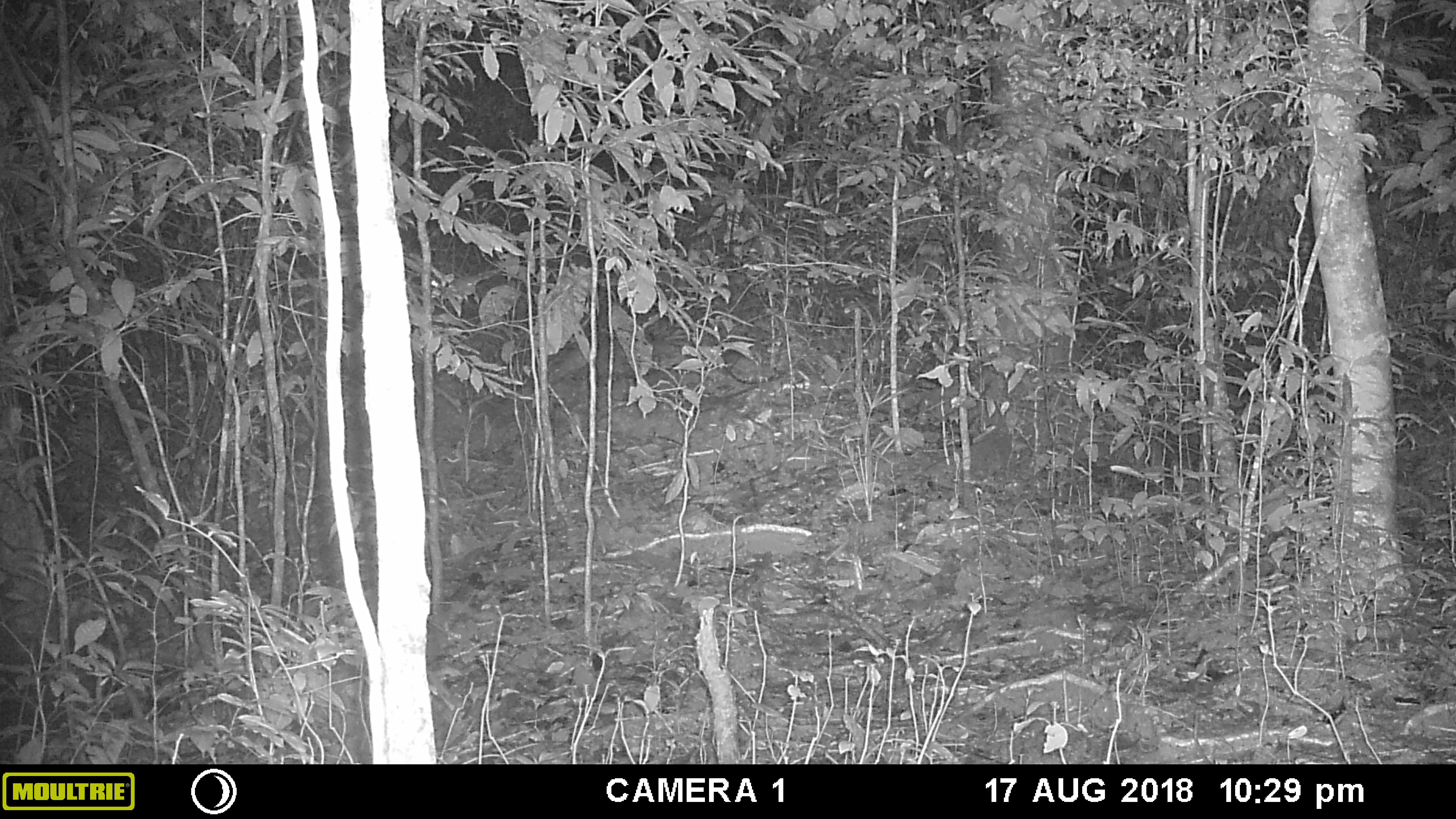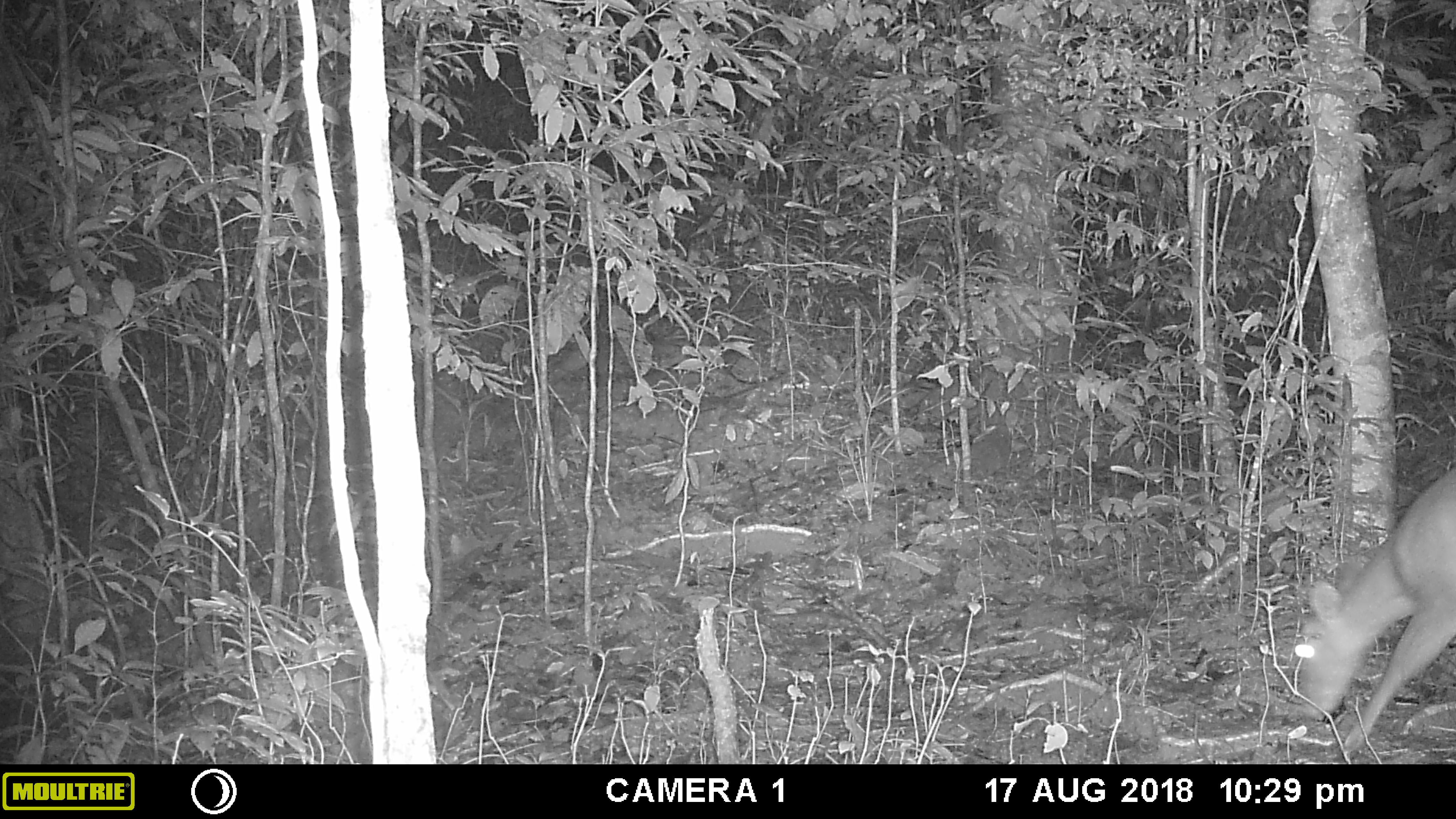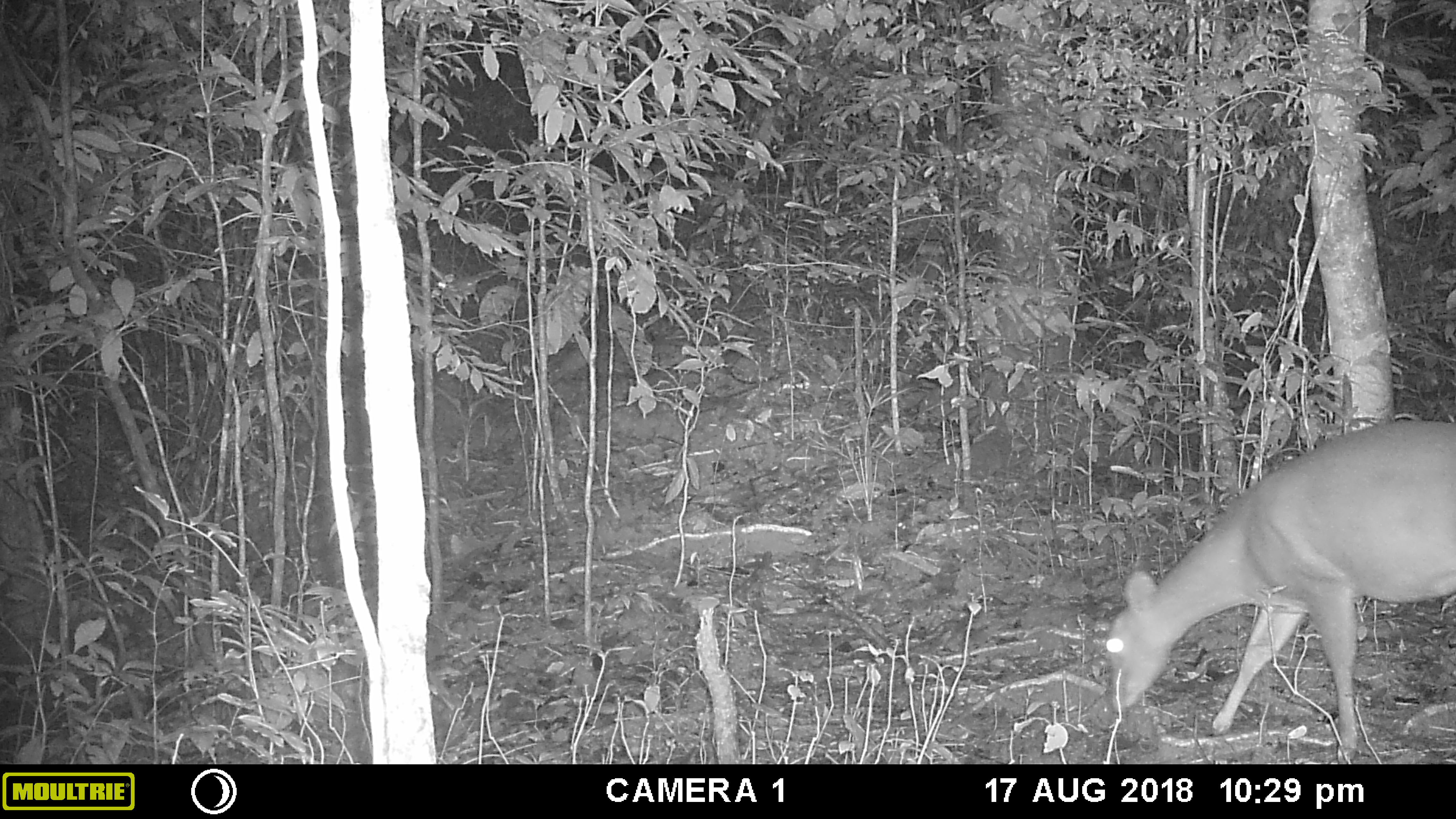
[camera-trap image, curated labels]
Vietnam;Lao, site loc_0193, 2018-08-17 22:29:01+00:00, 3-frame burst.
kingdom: Animalia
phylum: Chordata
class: Mammalia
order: Artiodactyla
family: Cervidae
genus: Muntiacus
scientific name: Muntiacus vuquangensis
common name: large-antlered muntjac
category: large antlered muntjac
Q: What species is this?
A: Large antlered muntjac (large-antlered muntjac) (Muntiacus vuquangensis).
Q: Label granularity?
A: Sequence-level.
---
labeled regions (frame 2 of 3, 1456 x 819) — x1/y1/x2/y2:
large antlered muntjac: 1291/464/1456/755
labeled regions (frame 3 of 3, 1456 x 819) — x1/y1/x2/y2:
large antlered muntjac: 1103/415/1456/762